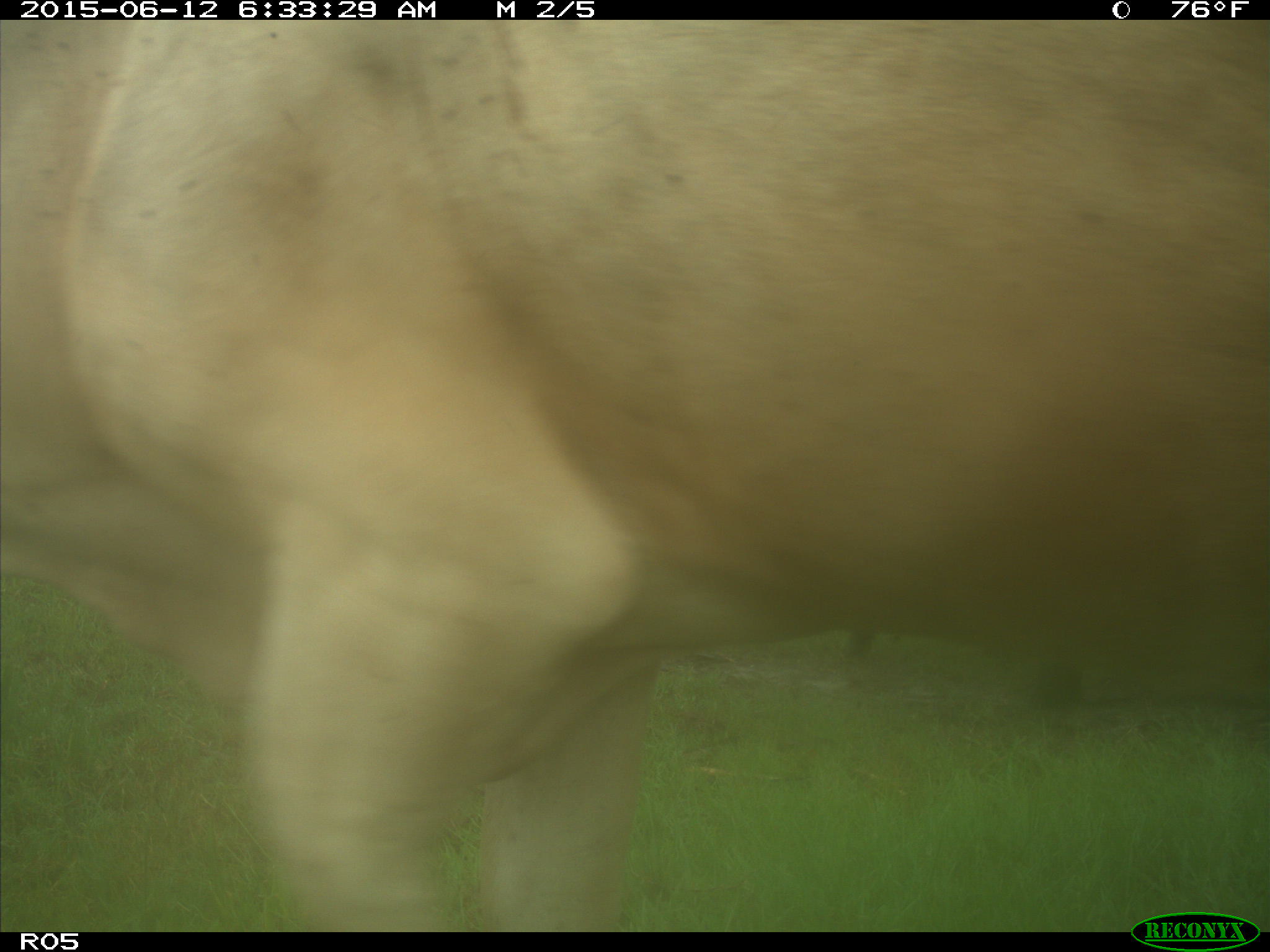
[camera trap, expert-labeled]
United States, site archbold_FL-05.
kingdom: Animalia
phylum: Chordata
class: Mammalia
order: Artiodactyla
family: Bovidae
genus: Bos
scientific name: Bos taurus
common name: domestic cow